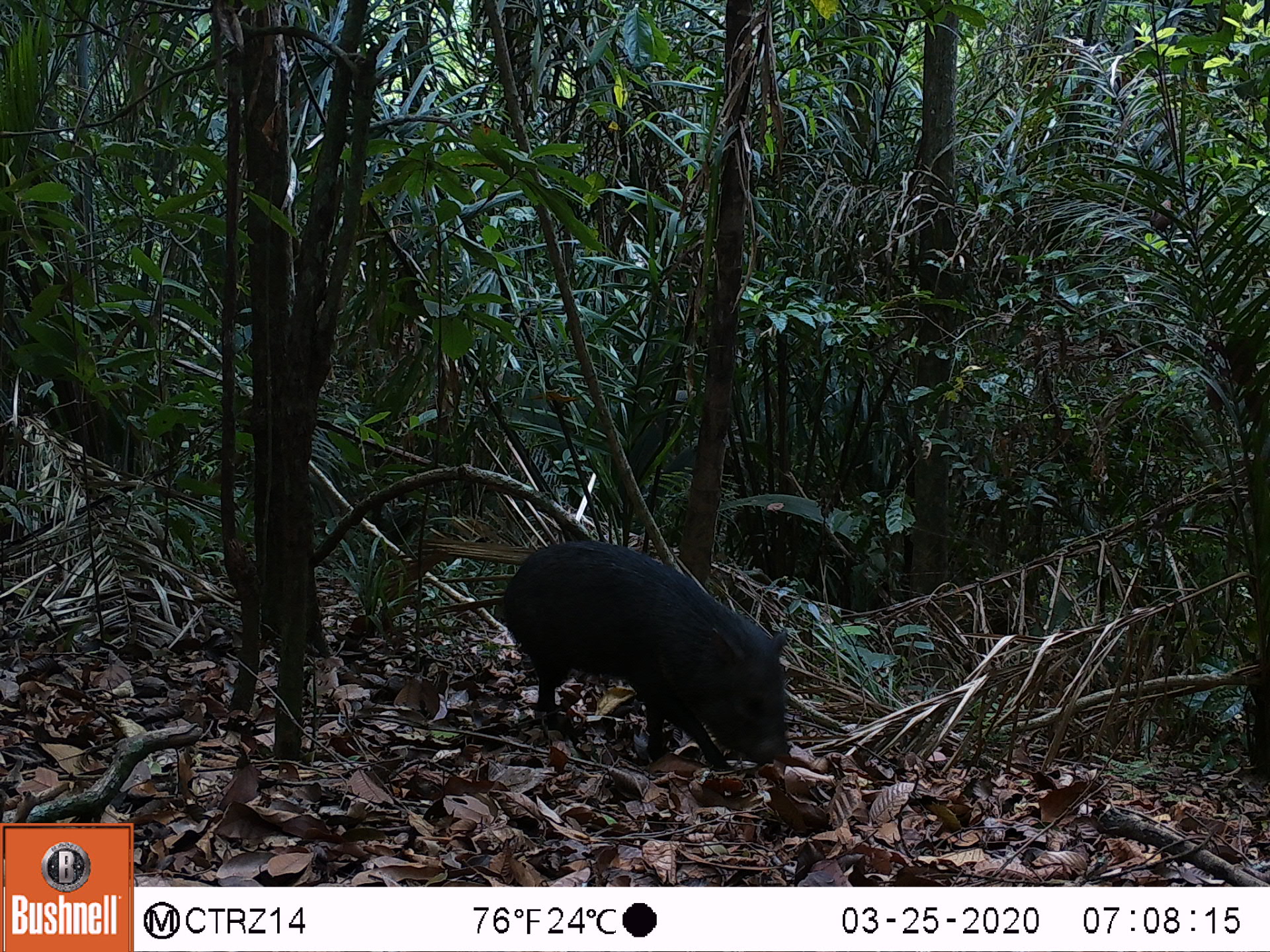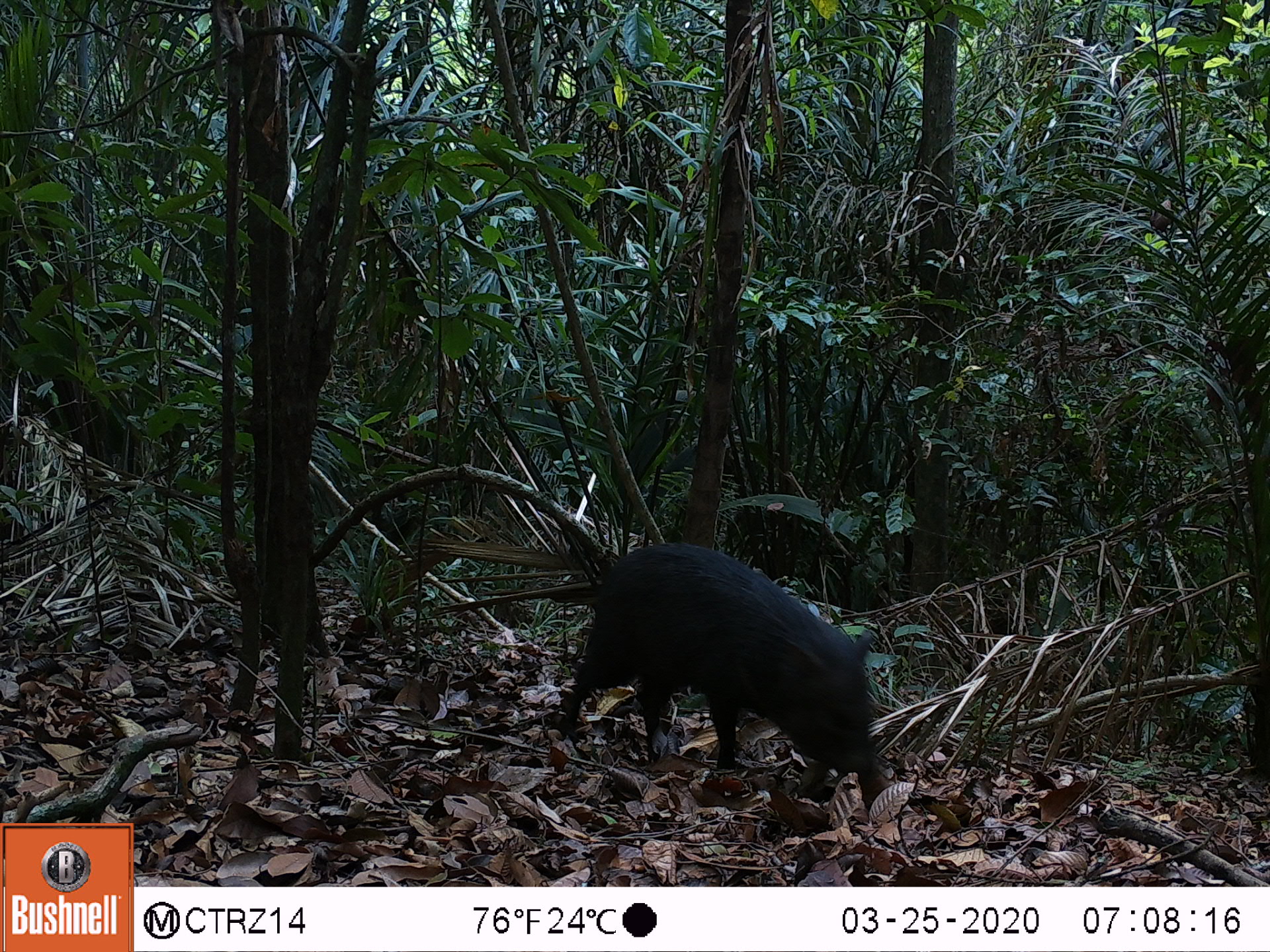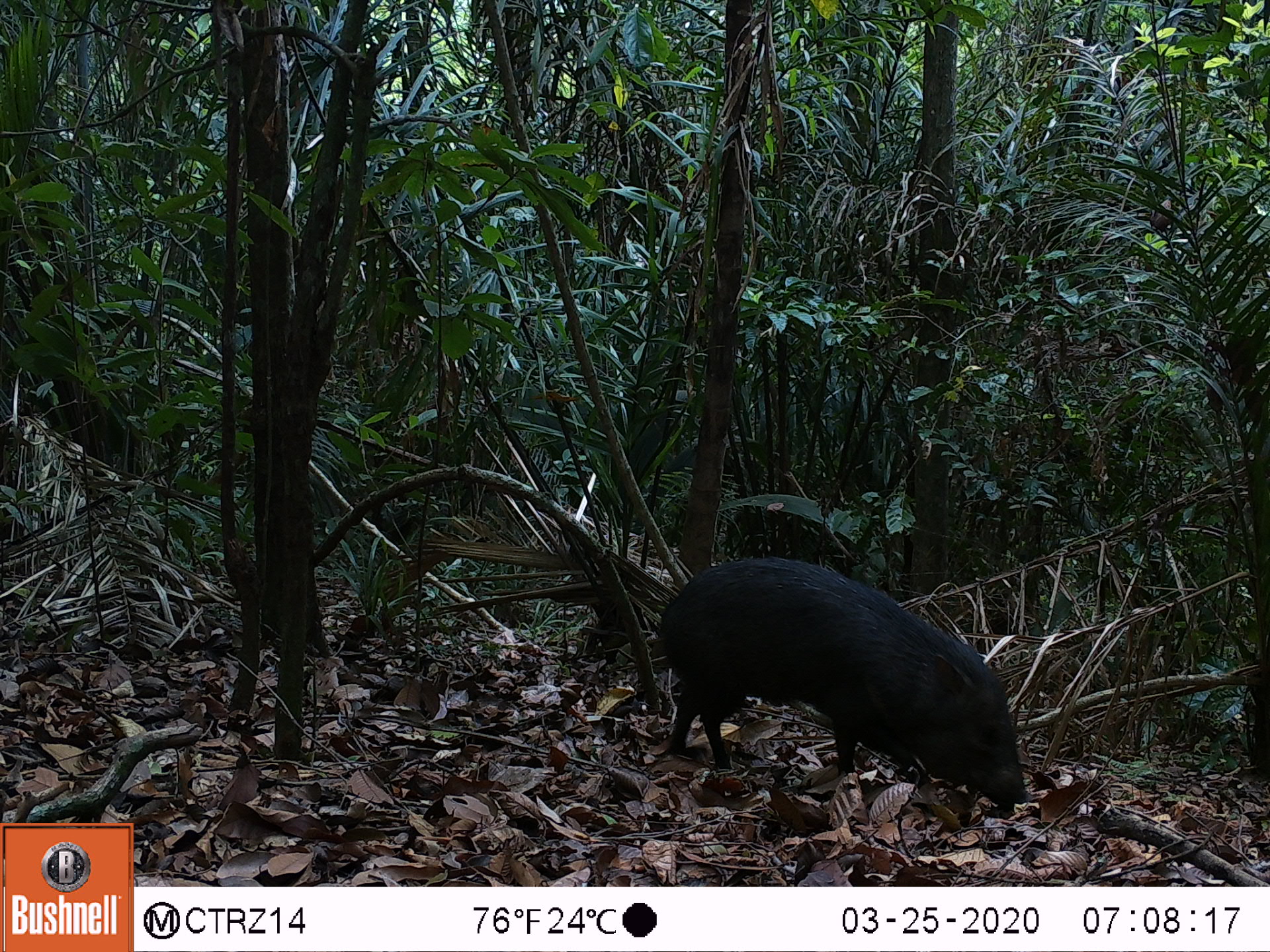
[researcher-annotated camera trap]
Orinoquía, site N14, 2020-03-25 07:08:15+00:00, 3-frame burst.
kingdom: Animalia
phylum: Chordata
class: Mammalia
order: Artiodactyla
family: Tayassuidae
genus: Pecari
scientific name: Pecari tajacu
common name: collared peccary